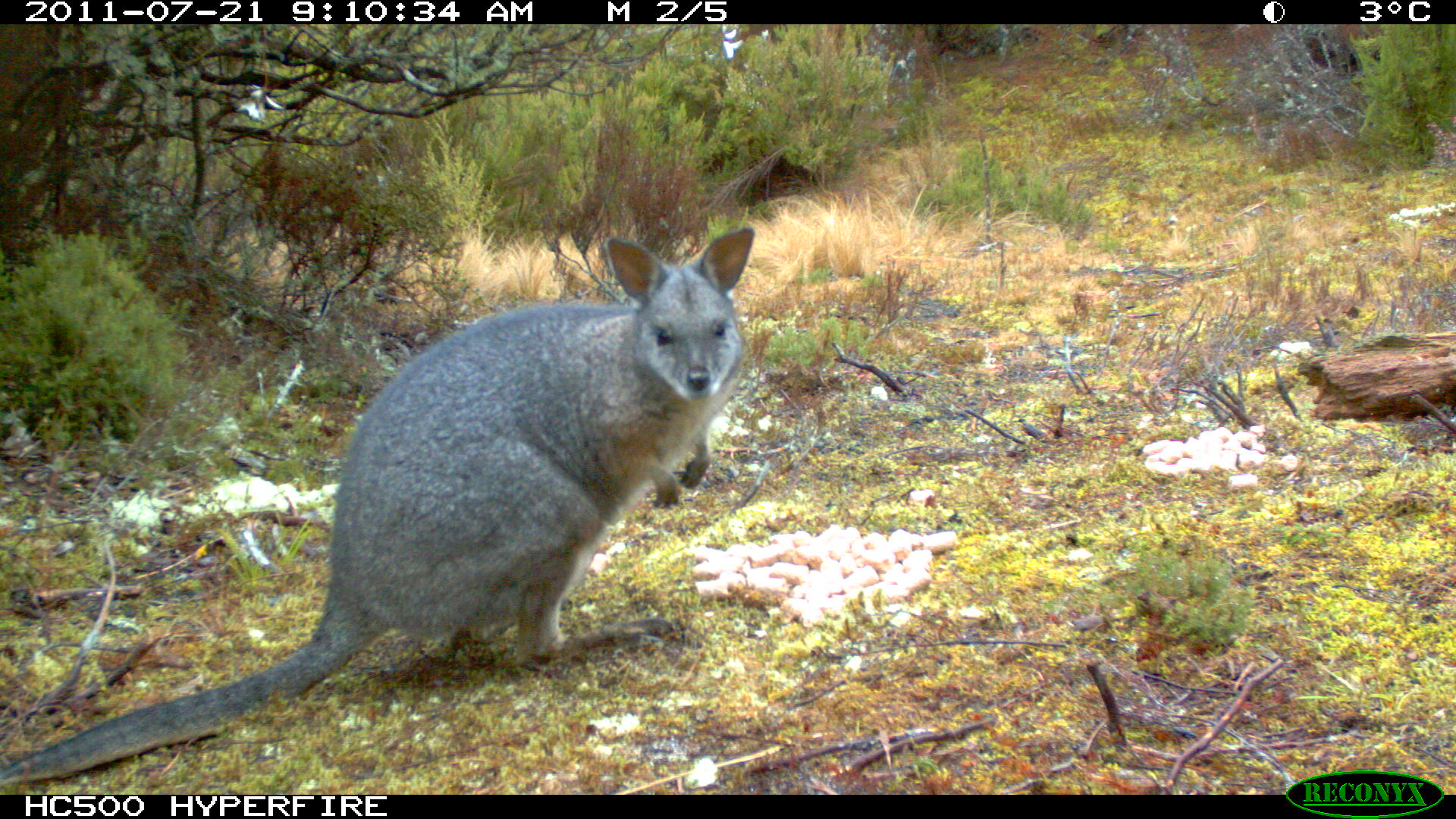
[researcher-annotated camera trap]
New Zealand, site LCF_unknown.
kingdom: Animalia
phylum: Chordata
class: Mammalia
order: Diprotodontia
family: Macropodidae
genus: Notamacropus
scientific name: Notamacropus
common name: wallaby